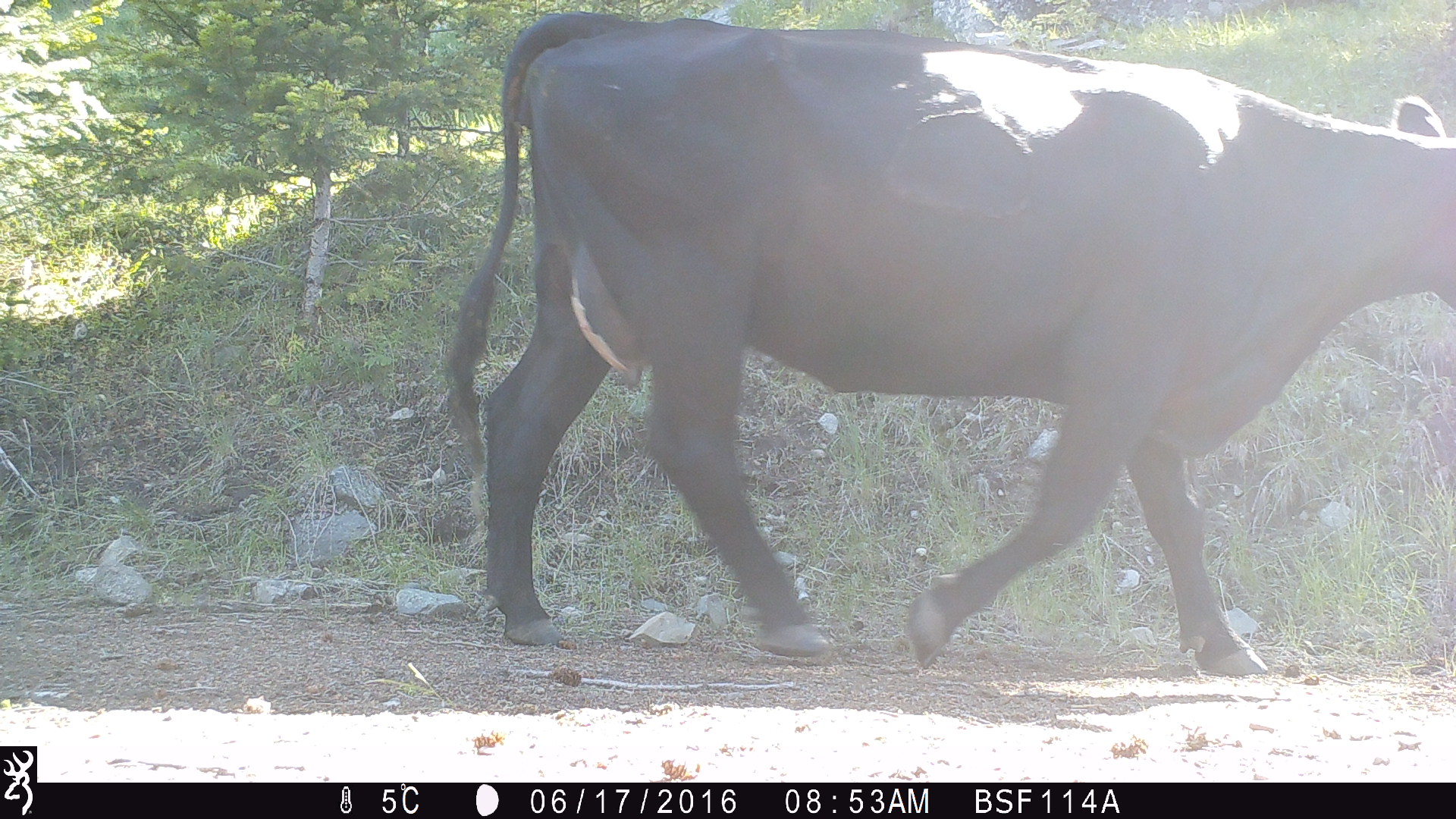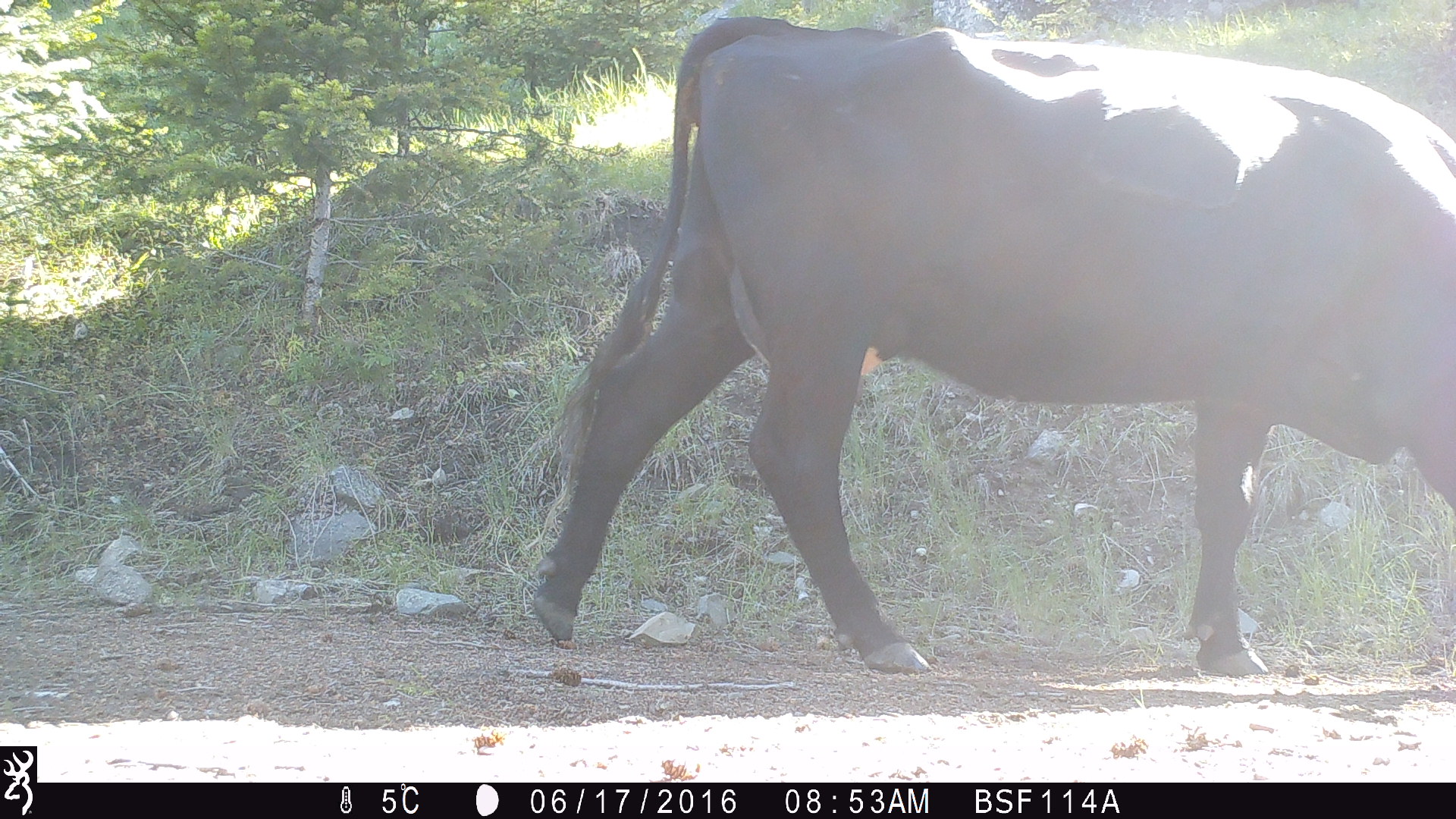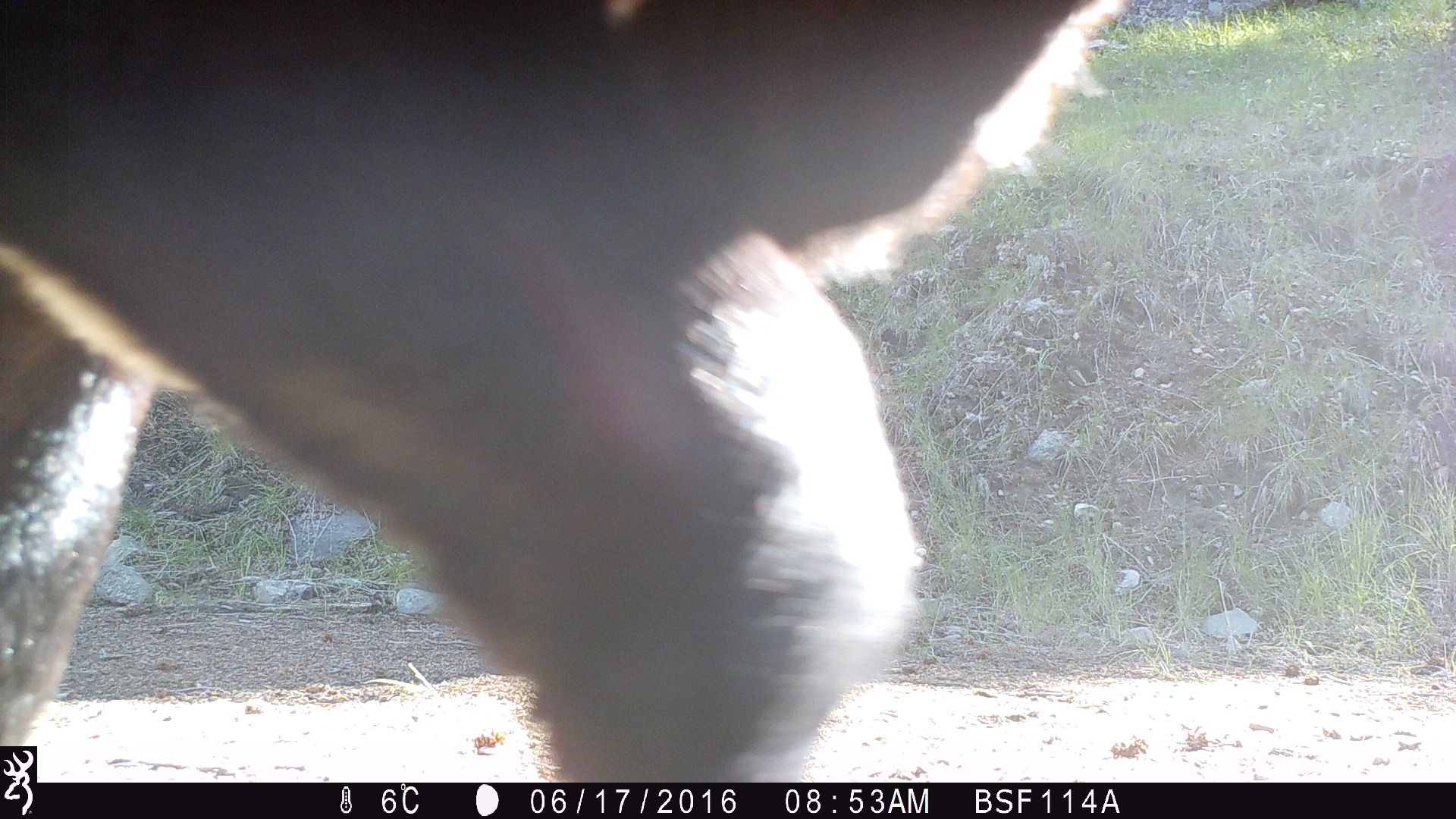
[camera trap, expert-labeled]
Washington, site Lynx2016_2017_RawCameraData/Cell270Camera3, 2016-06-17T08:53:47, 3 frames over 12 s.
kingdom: Animalia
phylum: Chordata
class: Mammalia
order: Artiodactyla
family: Bovidae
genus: Bos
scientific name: Bos taurus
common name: domestic cattle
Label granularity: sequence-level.